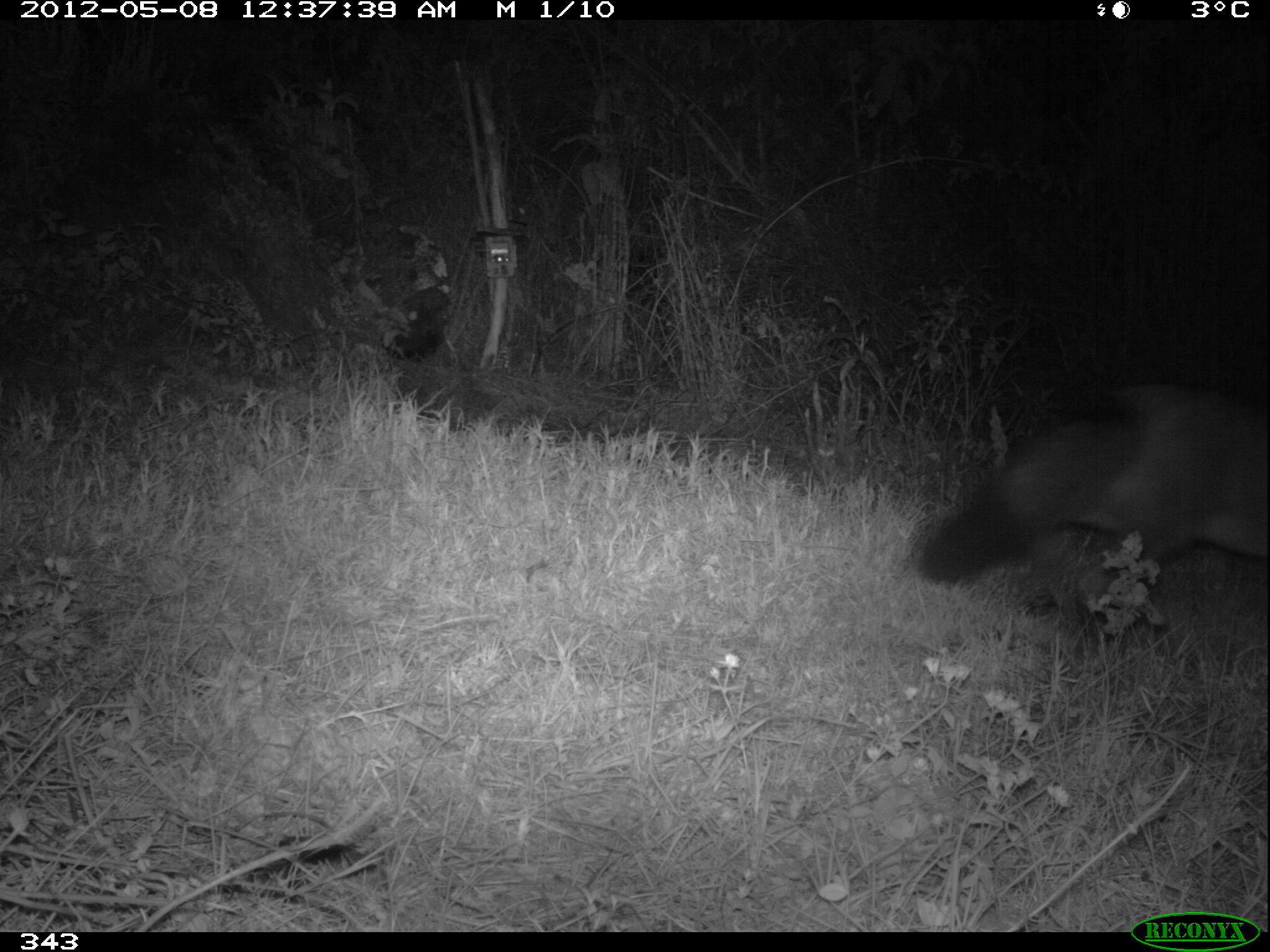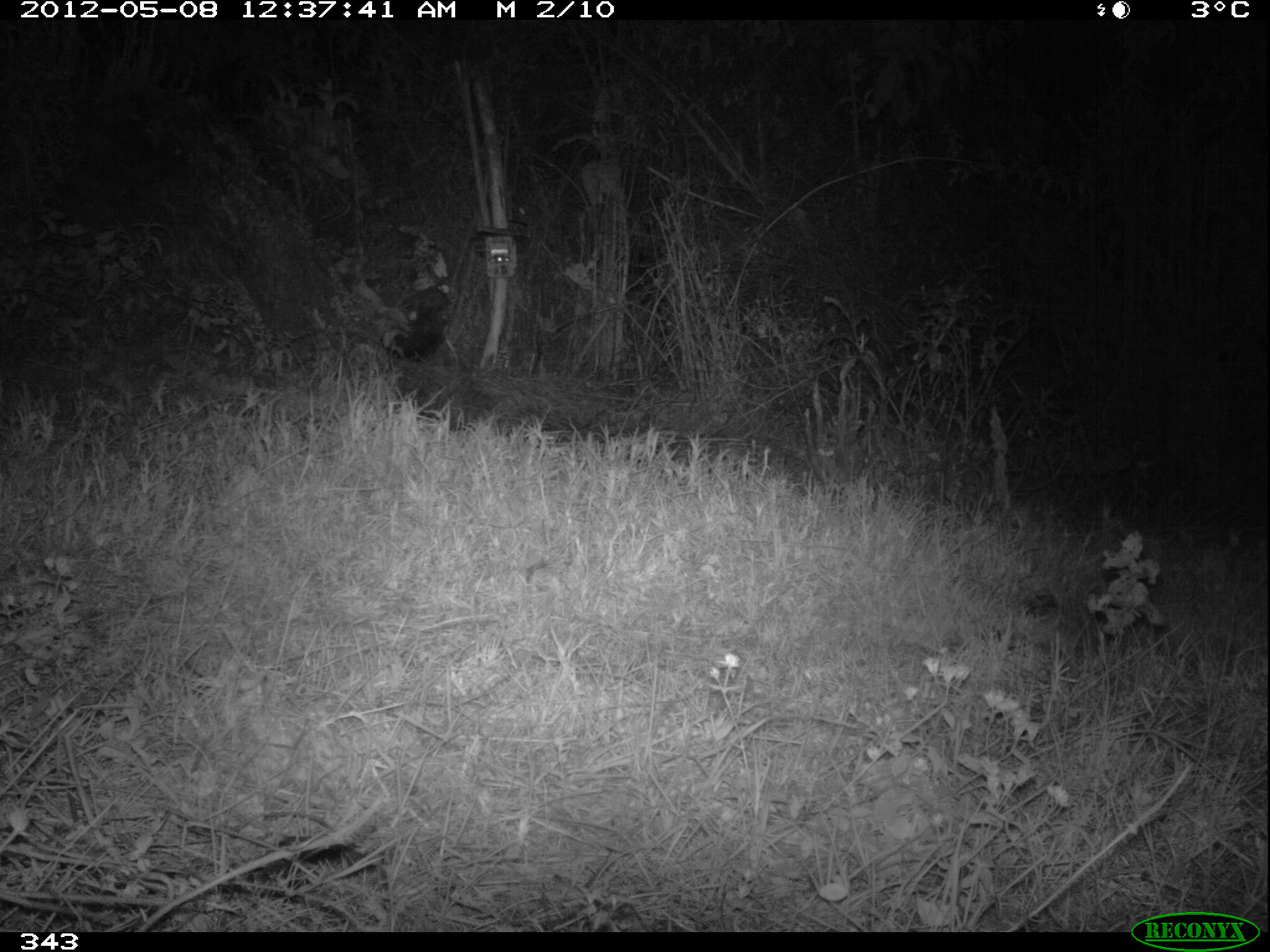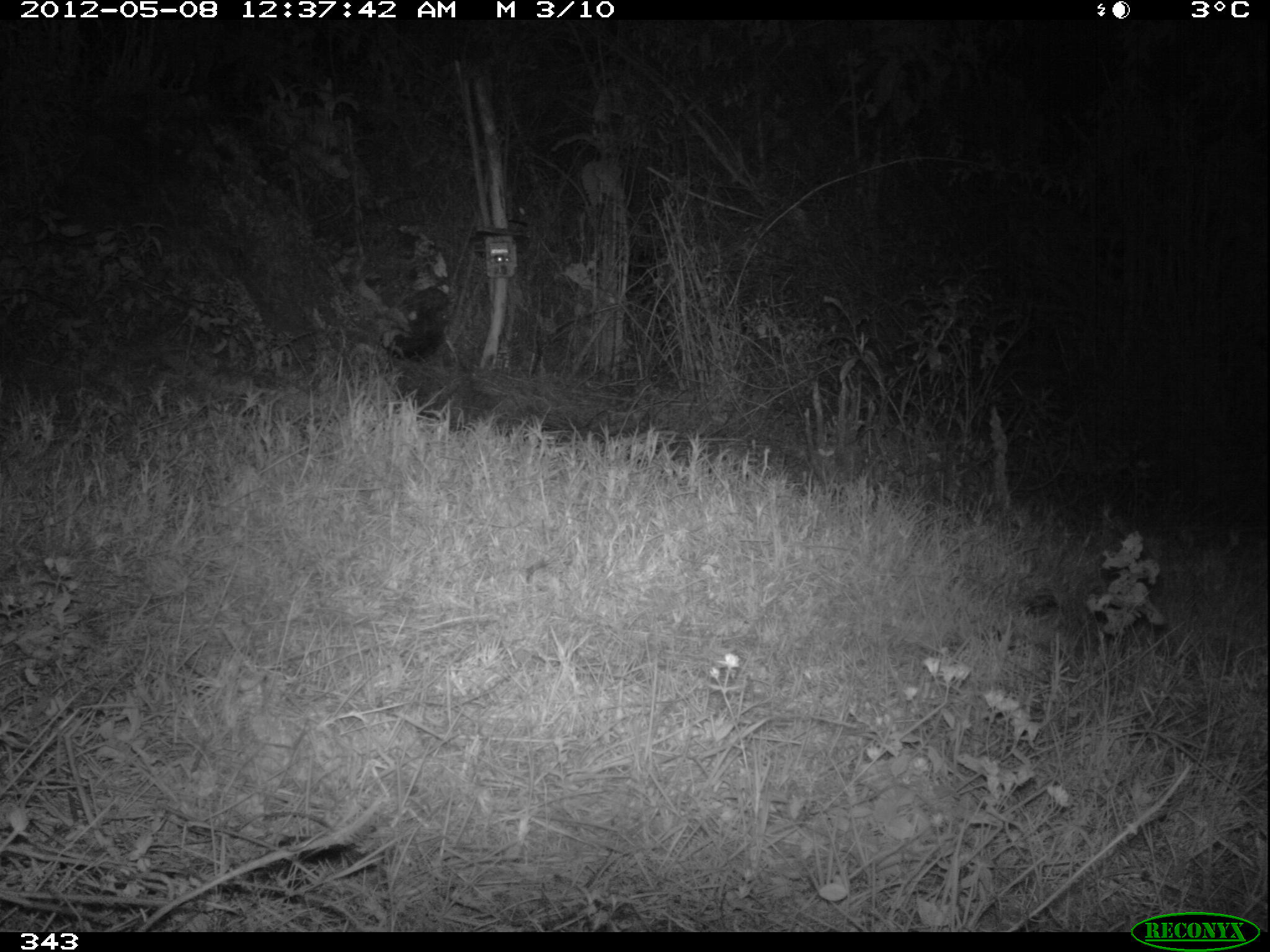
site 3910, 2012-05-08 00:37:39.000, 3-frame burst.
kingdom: Animalia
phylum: Chordata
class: Mammalia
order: Carnivora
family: Canidae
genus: Lycalopex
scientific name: Lycalopex culpaeus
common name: culpeo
Lycalopex culpaeus (culpeo).